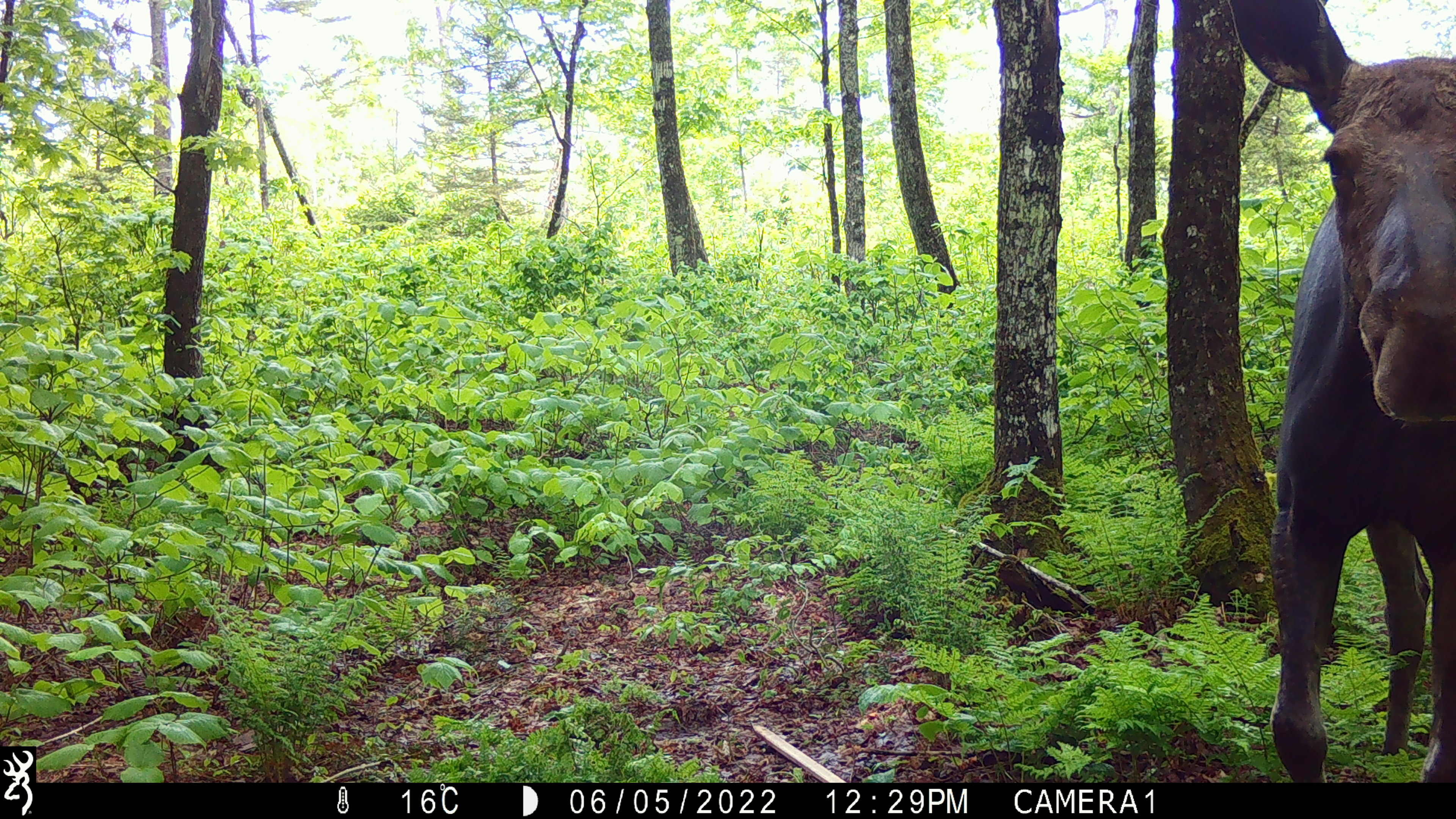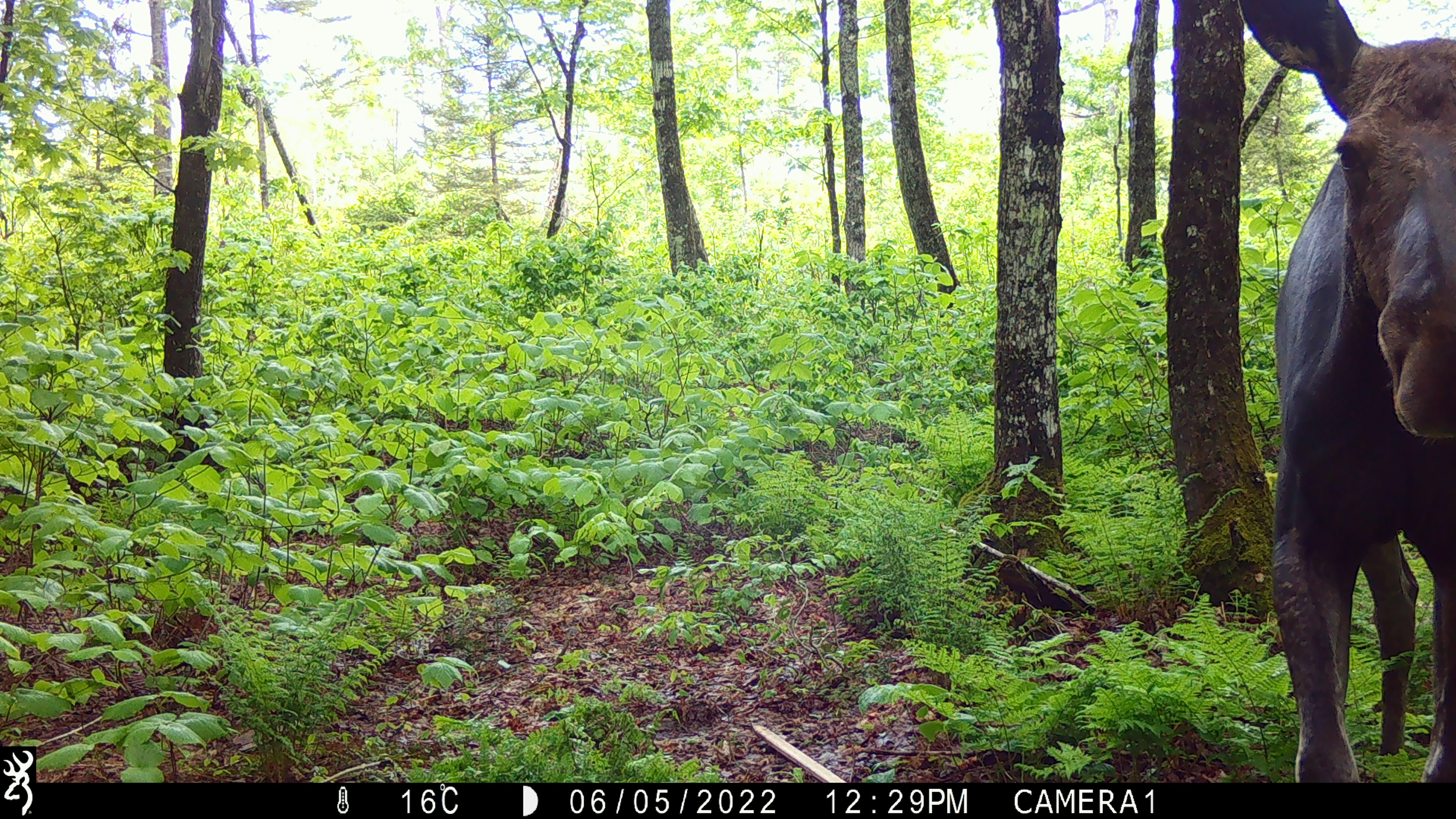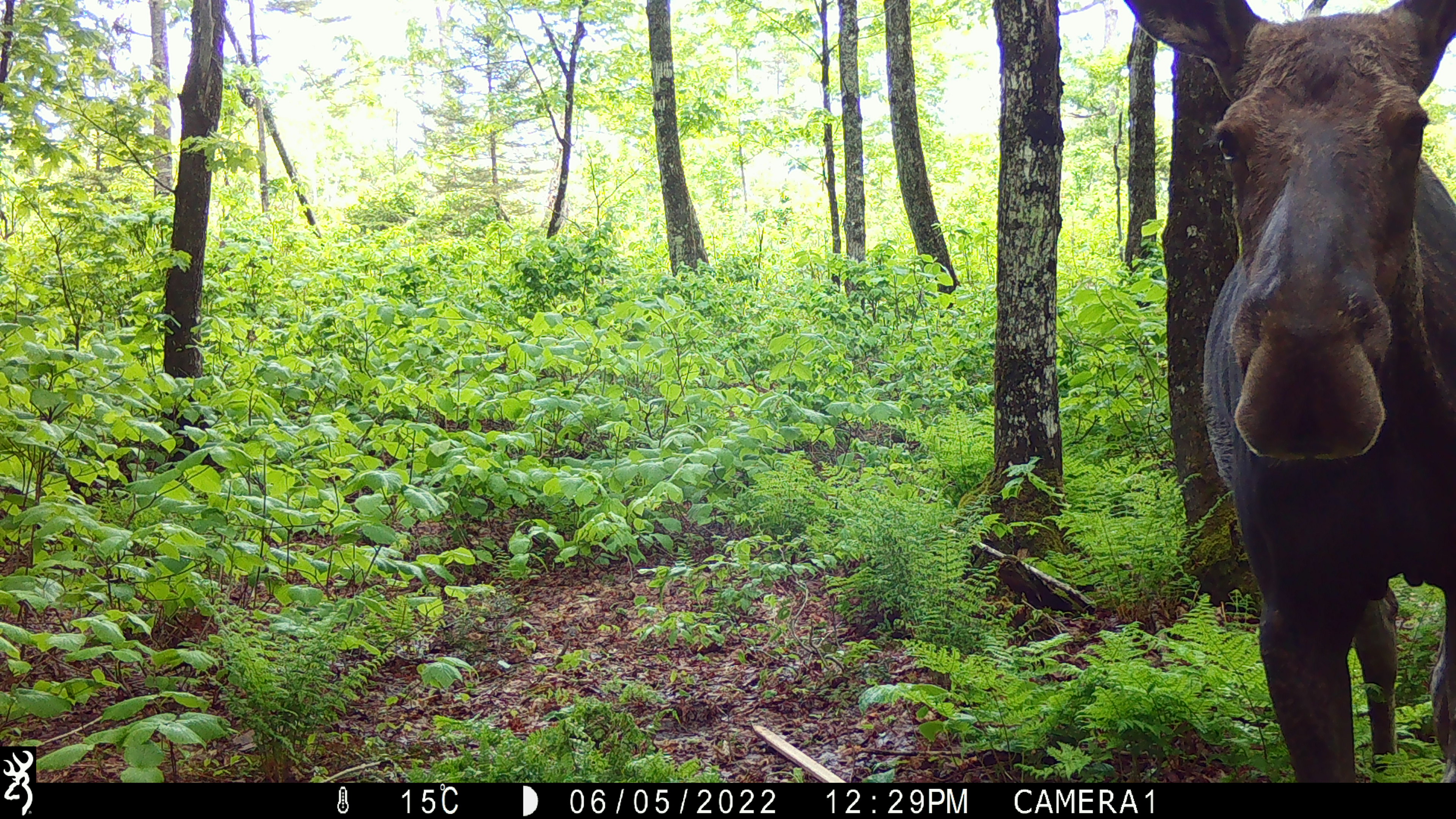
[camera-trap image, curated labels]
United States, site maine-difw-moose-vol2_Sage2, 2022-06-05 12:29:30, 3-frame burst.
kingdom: Animalia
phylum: Chordata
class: Mammalia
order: Artiodactyla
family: Cervidae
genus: Alces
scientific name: Alces alces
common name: moose